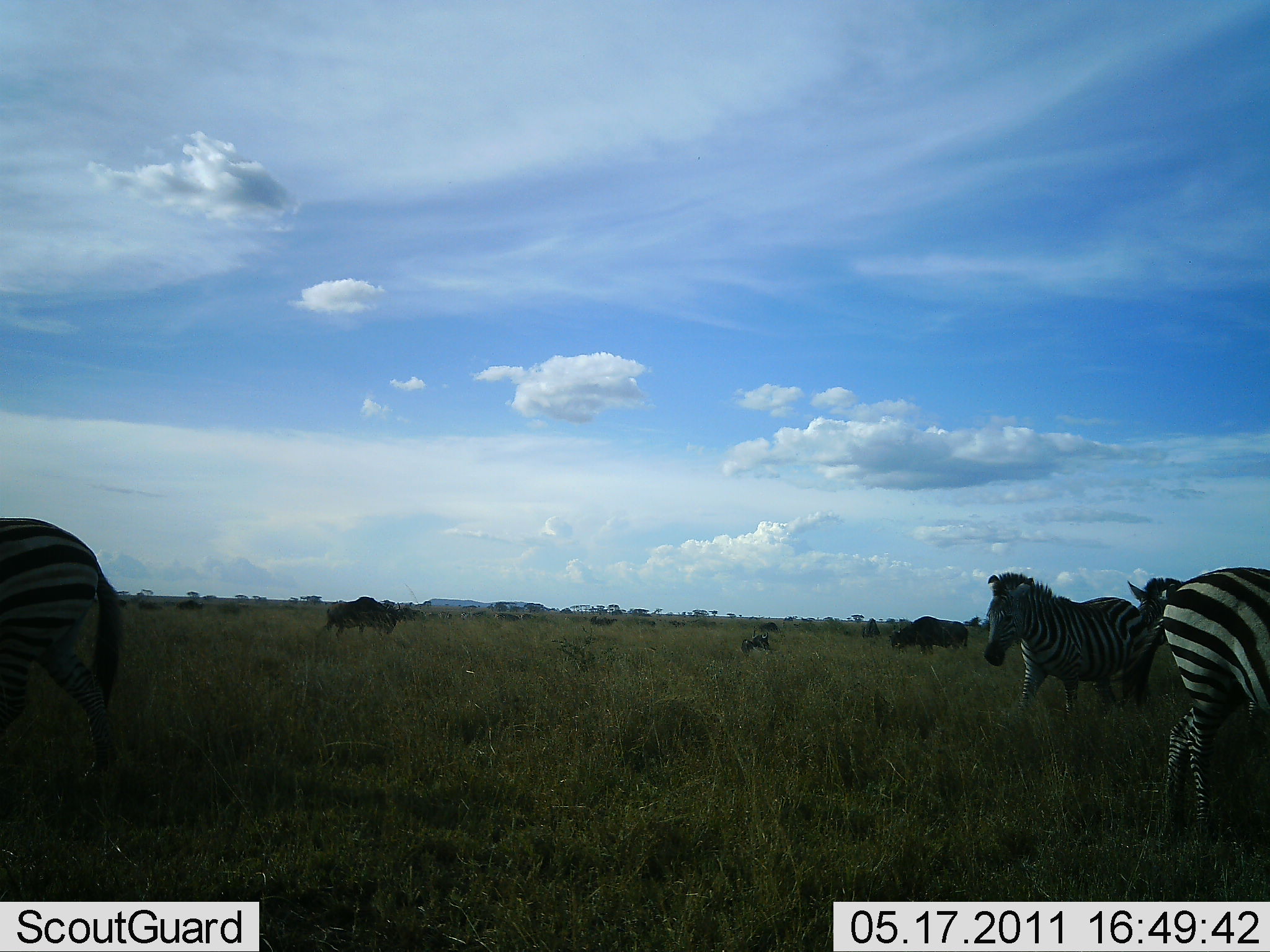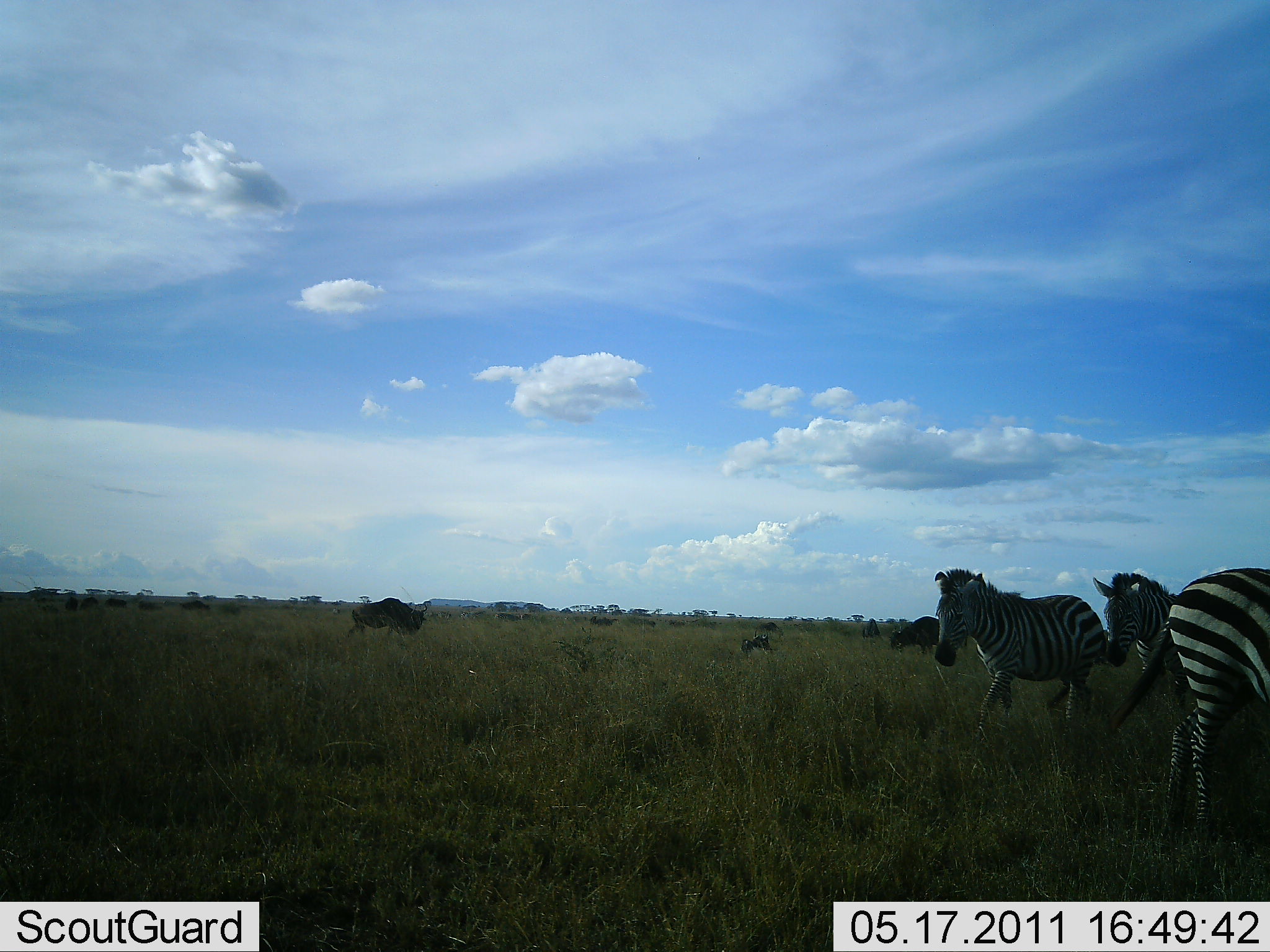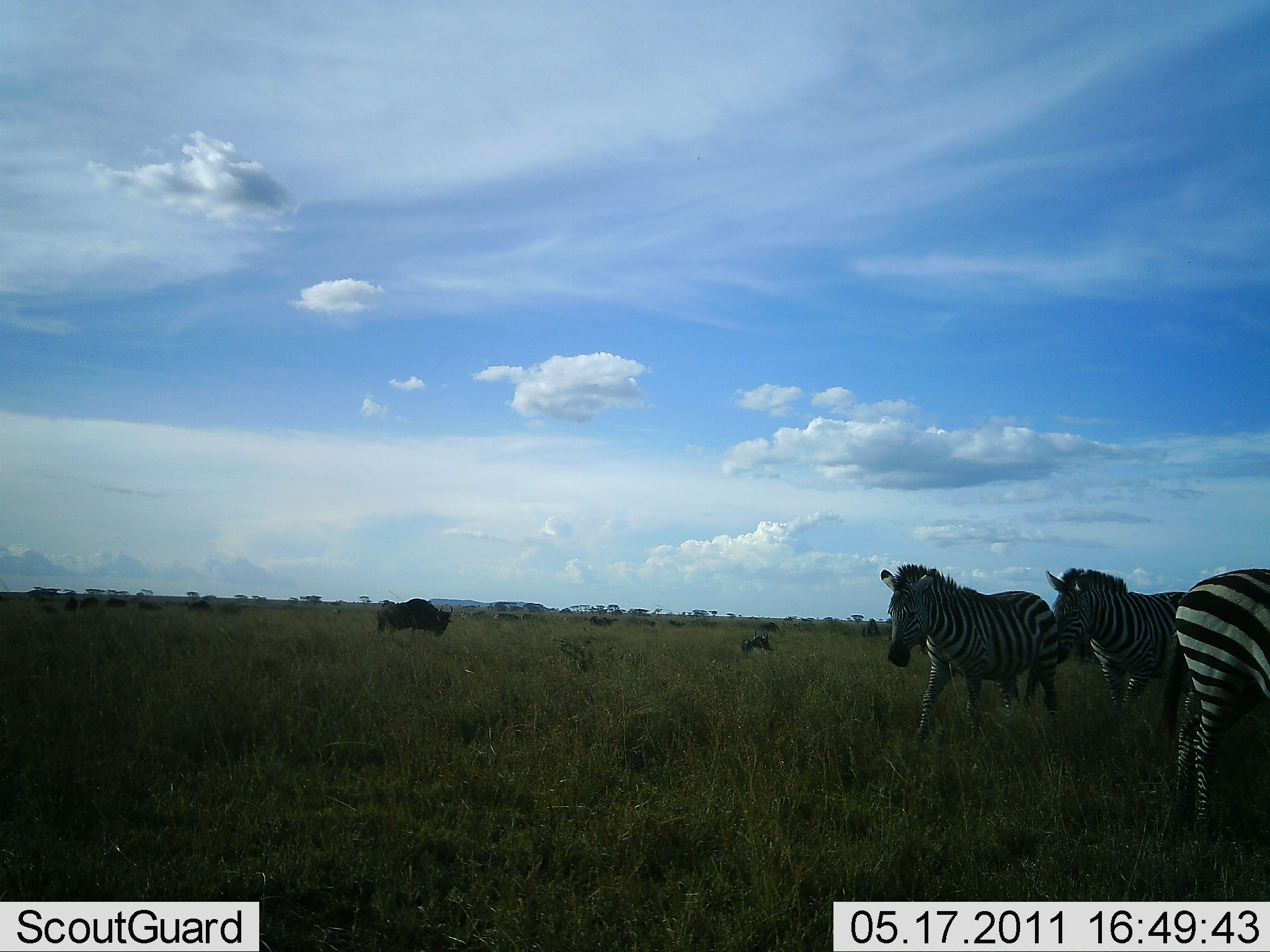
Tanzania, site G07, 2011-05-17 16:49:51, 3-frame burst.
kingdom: Animalia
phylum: Chordata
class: Mammalia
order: Artiodactyla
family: Bovidae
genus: Connochaetes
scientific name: Connochaetes taurinus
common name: blue wildebeest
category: wildebeest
Wildebeest (blue wildebeest) (Connochaetes taurinus), count 2. Behavior (volunteer vote fractions): standing 43%, resting 0%, moving 29%, interacting 0%. Young present (vote fraction): 0%. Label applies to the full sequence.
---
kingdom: Animalia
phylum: Chordata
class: Mammalia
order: Perissodactyla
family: Equidae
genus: Equus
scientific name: Equus quagga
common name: plains zebra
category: zebra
Zebra (plains zebra) (Equus quagga), count 4. Behavior (volunteer vote fractions): standing 54%, resting 0%, moving 77%, interacting 0%. Young present (vote fraction): 0%. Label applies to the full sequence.